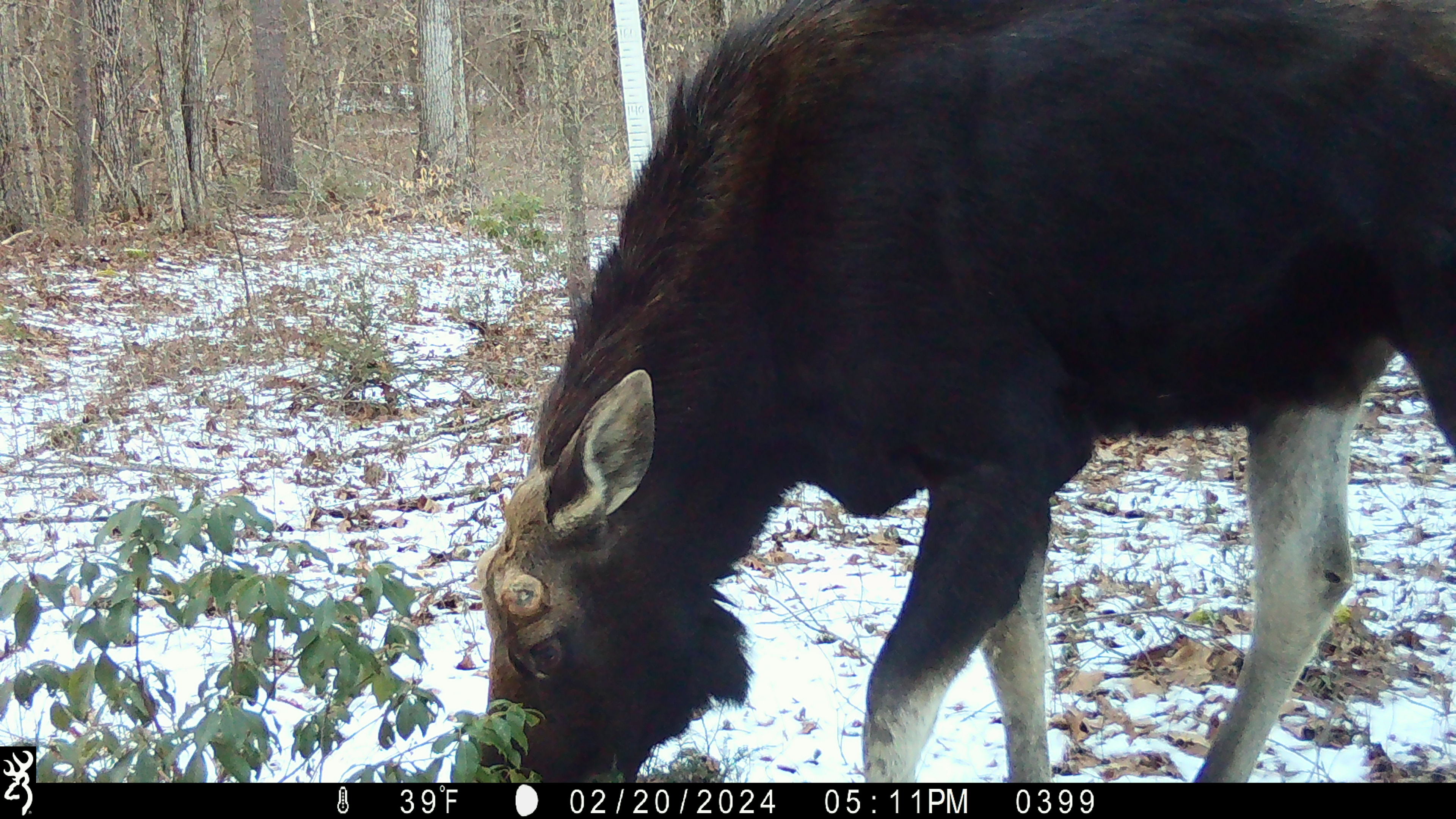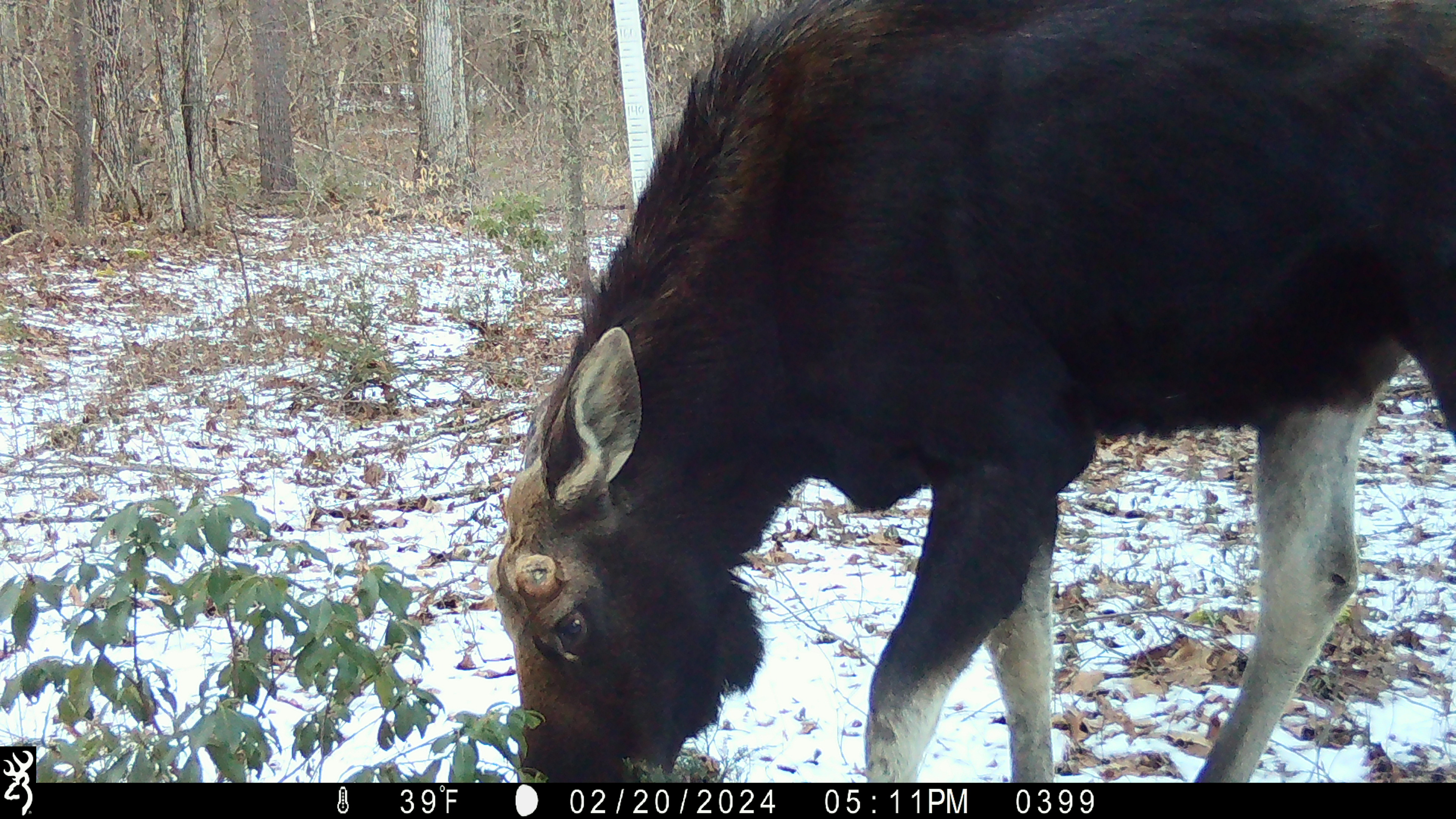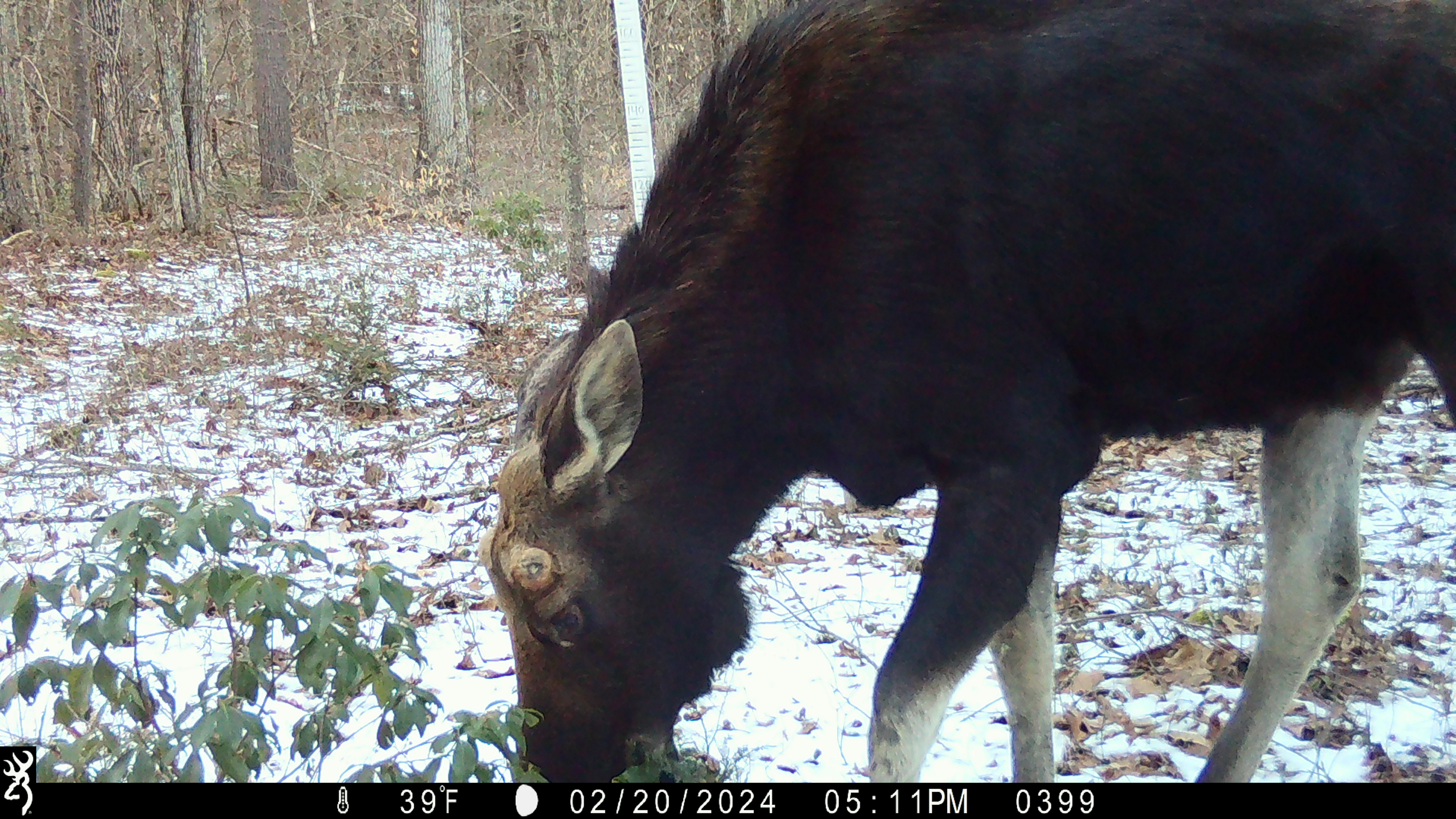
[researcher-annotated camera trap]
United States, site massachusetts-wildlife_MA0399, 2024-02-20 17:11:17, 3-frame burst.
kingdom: Animalia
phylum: Chordata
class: Mammalia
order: Artiodactyla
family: Cervidae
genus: Alces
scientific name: Alces alces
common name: moose